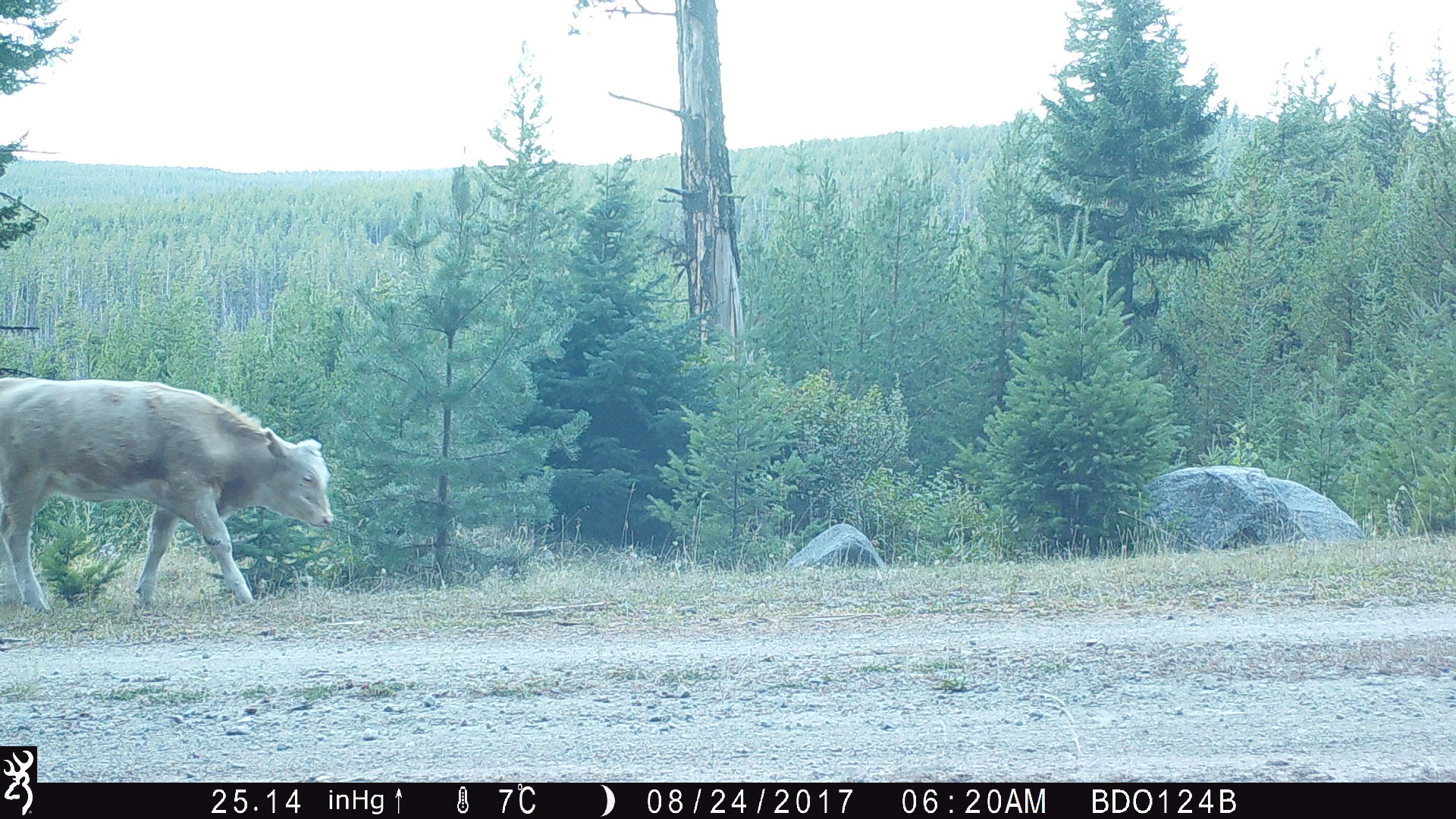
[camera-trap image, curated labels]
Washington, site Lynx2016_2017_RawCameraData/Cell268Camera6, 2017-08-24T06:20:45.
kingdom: Animalia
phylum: Chordata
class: Mammalia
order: Artiodactyla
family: Bovidae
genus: Bos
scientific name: Bos taurus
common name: domestic cattle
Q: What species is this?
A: Domestic cattle (Bos taurus).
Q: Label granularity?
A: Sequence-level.